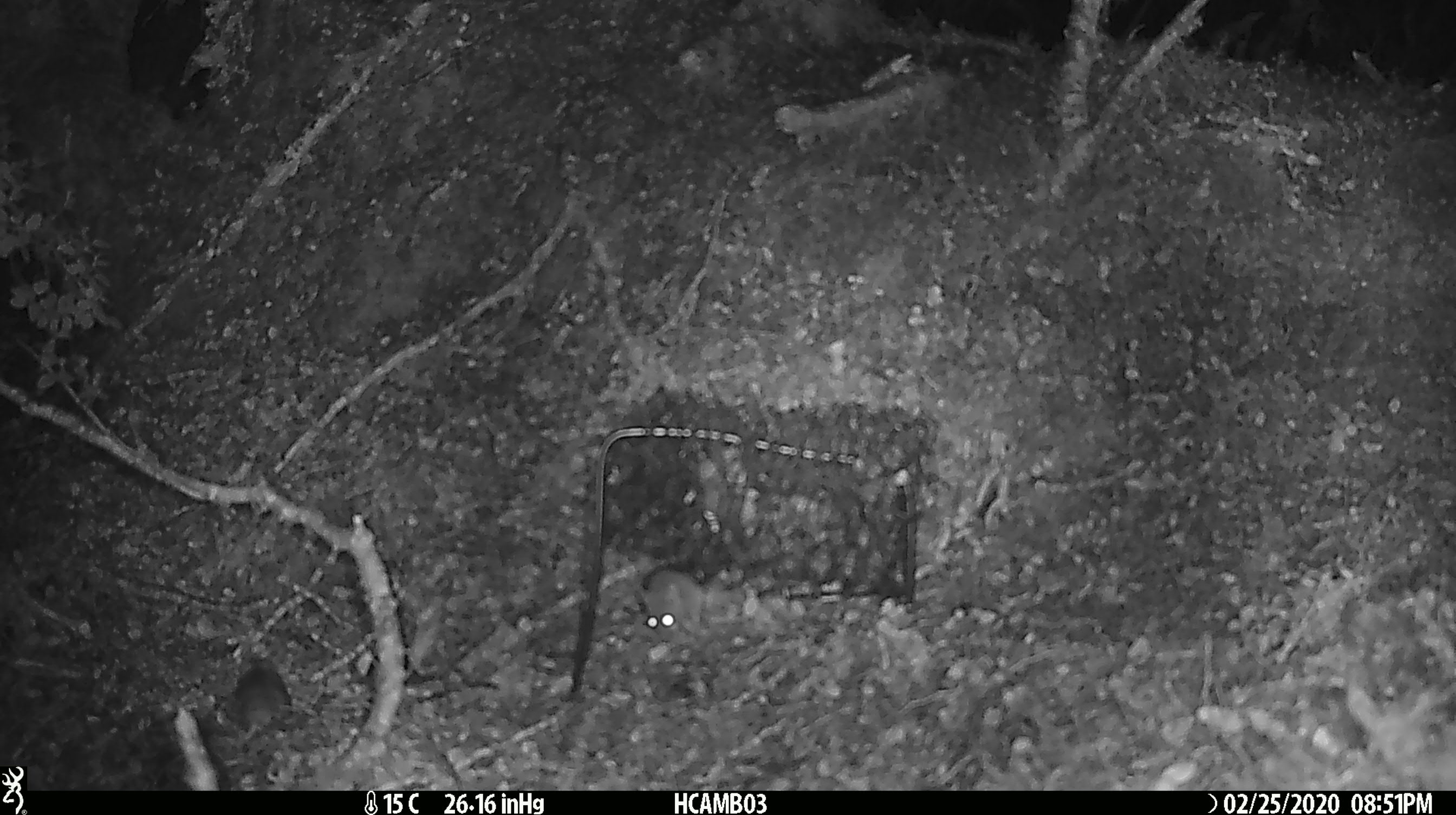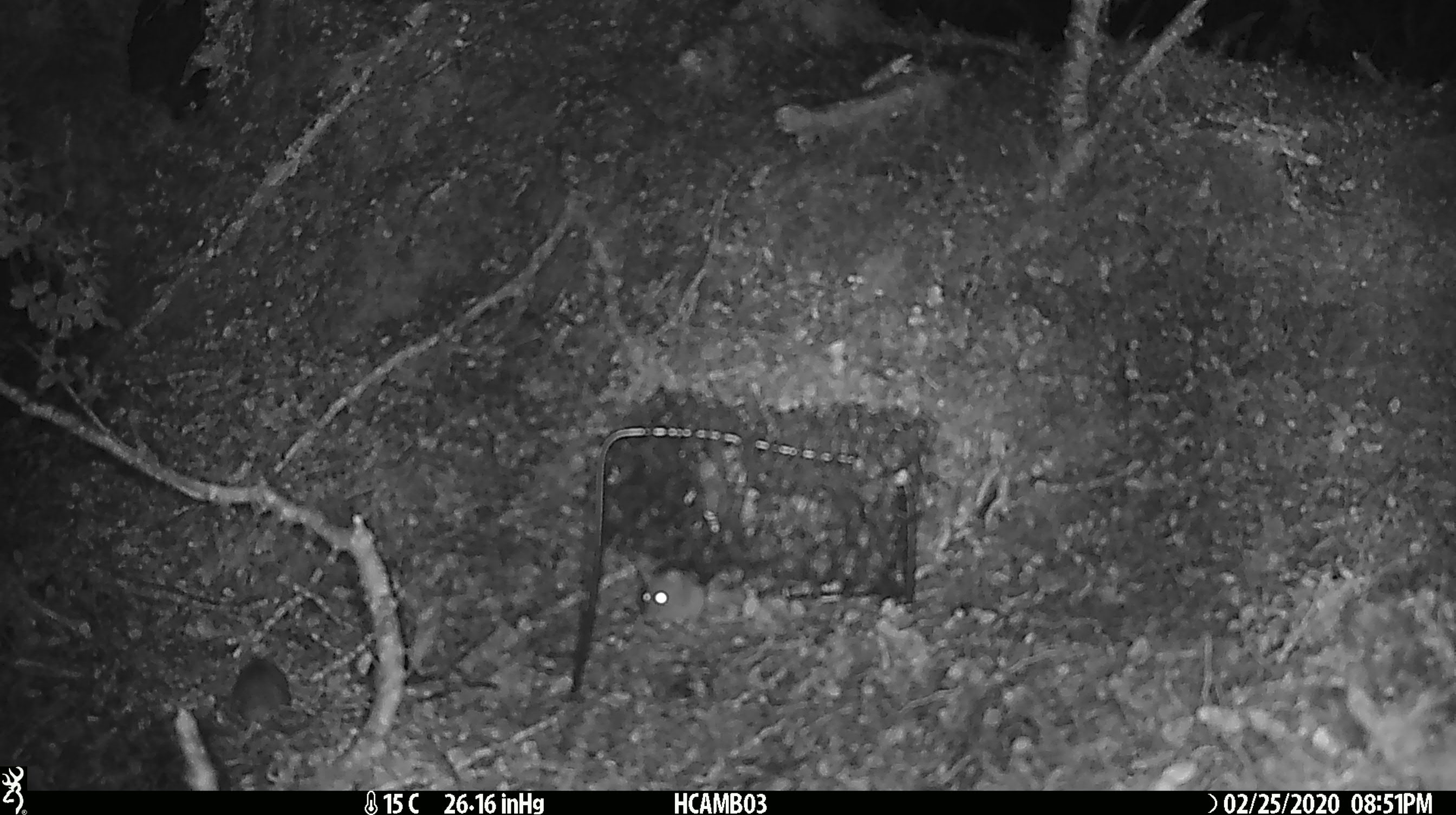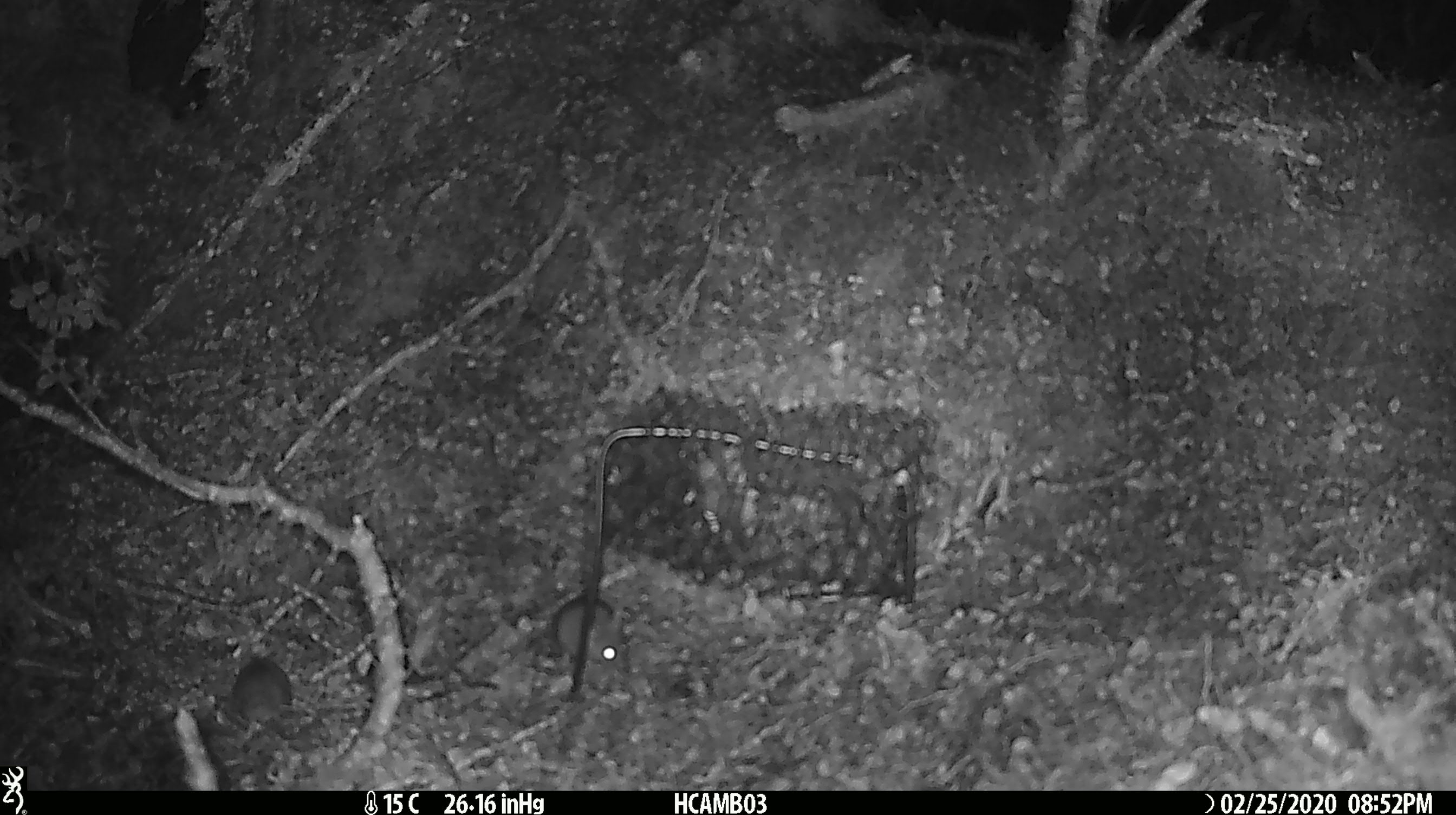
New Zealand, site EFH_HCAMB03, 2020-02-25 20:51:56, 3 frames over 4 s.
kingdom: Animalia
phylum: Chordata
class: Mammalia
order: Rodentia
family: Muridae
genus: Mus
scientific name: Mus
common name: mouse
Mouse (Mus).